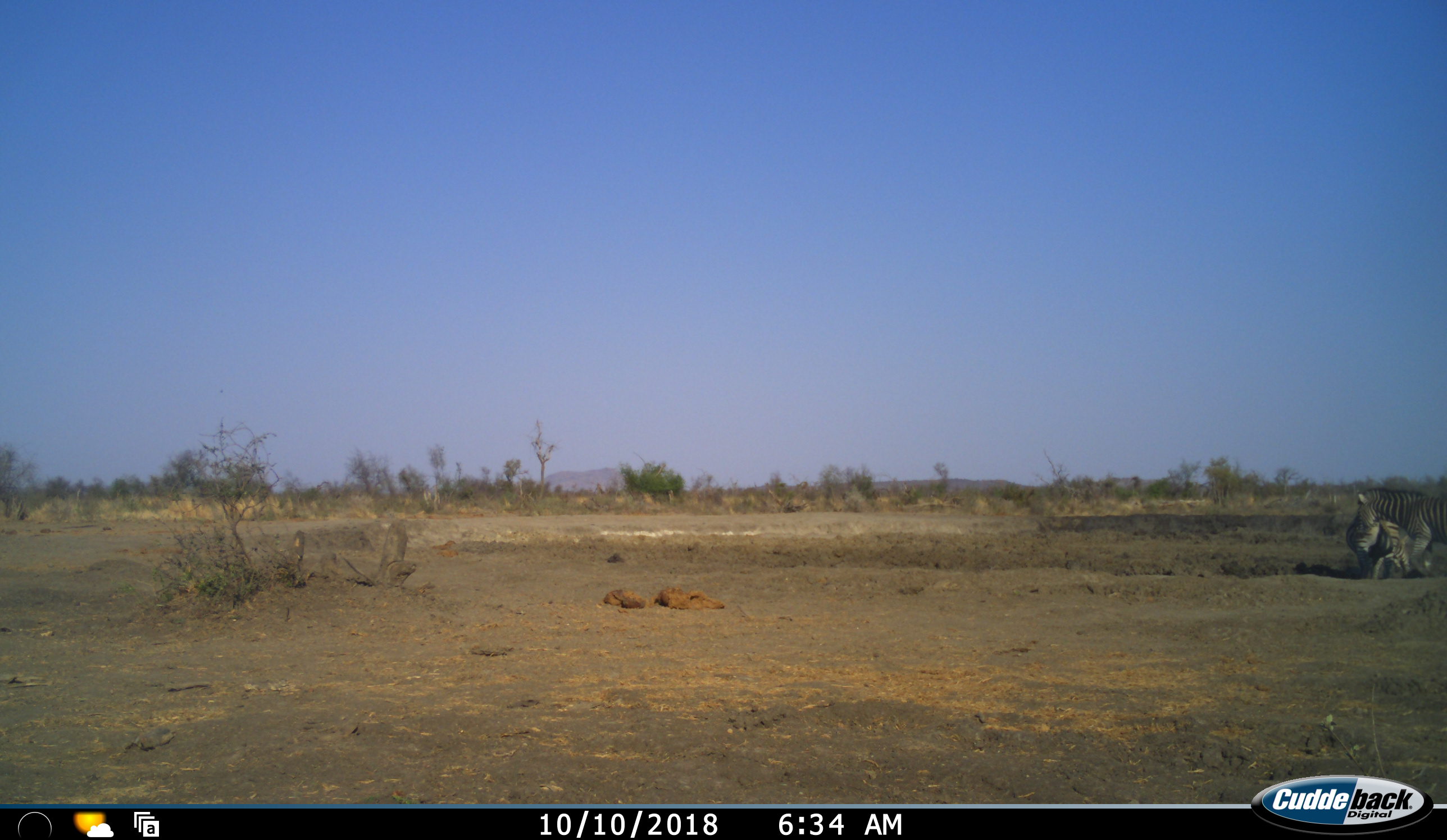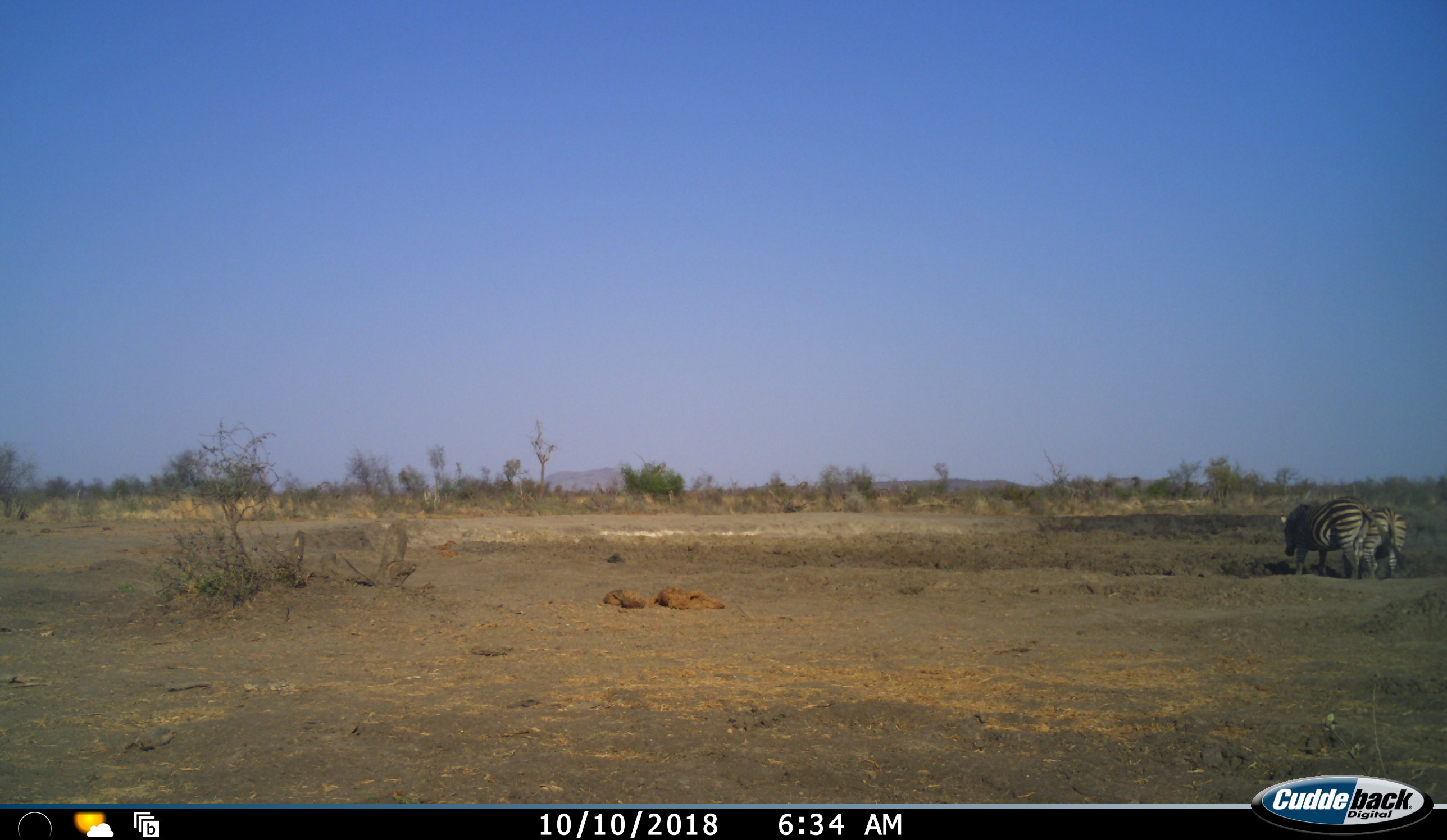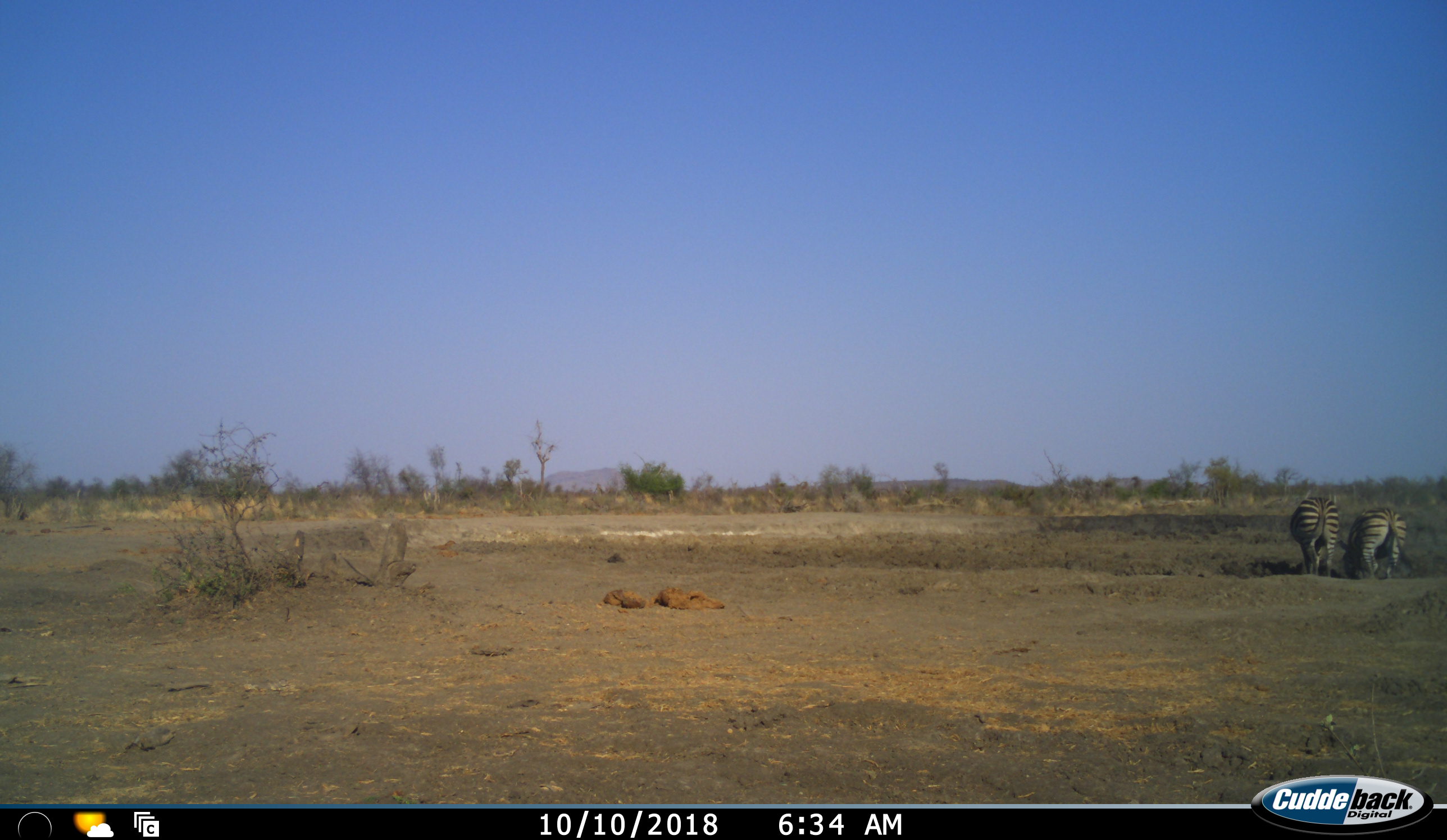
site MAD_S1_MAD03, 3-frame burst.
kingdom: Animalia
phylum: Chordata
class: Mammalia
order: Perissodactyla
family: Equidae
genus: Equus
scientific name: Equus quagga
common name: plains zebra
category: zebraplains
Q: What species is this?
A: Zebraplains (plains zebra) (Equus quagga).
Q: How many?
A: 2.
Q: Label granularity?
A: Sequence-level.